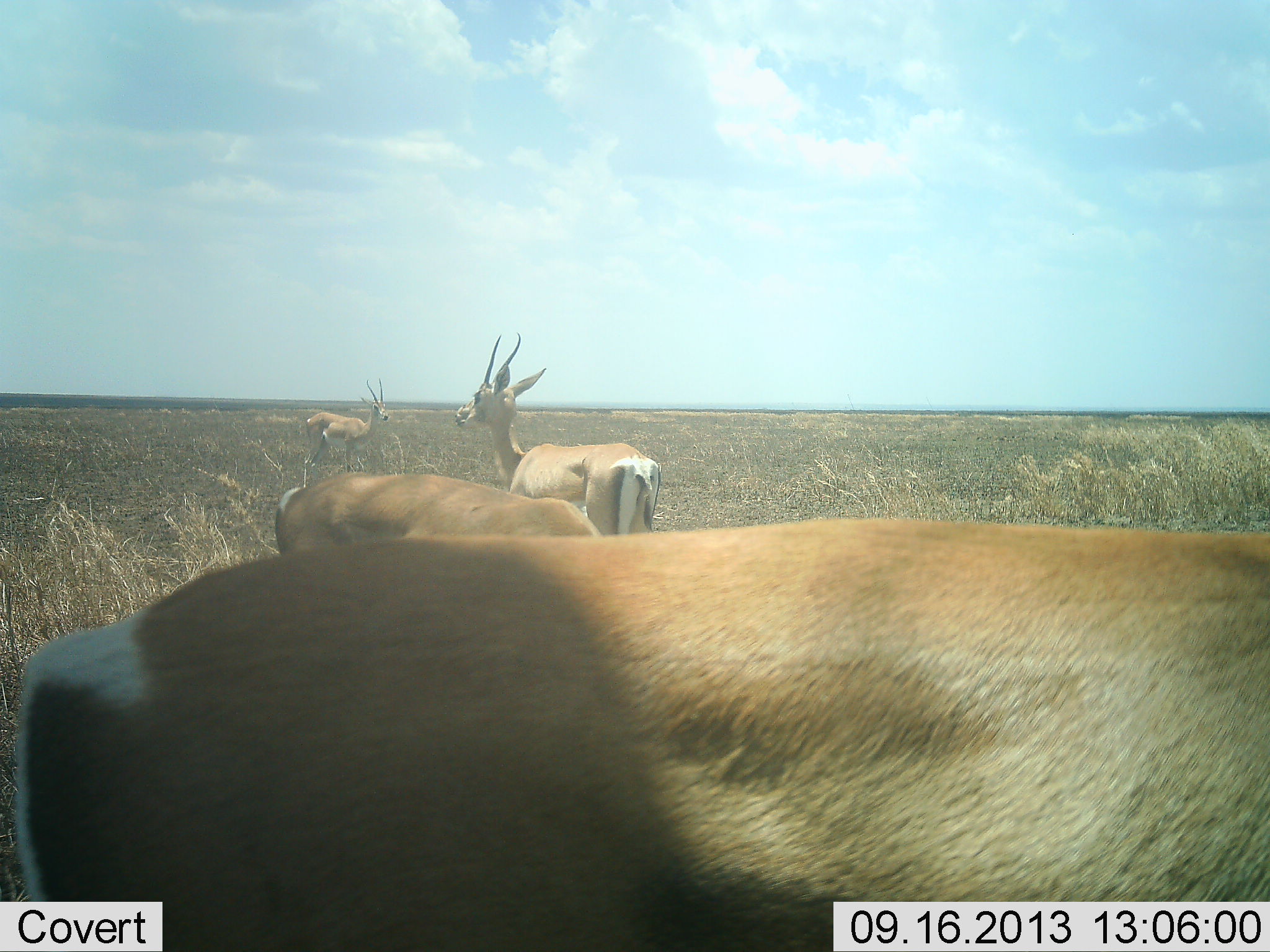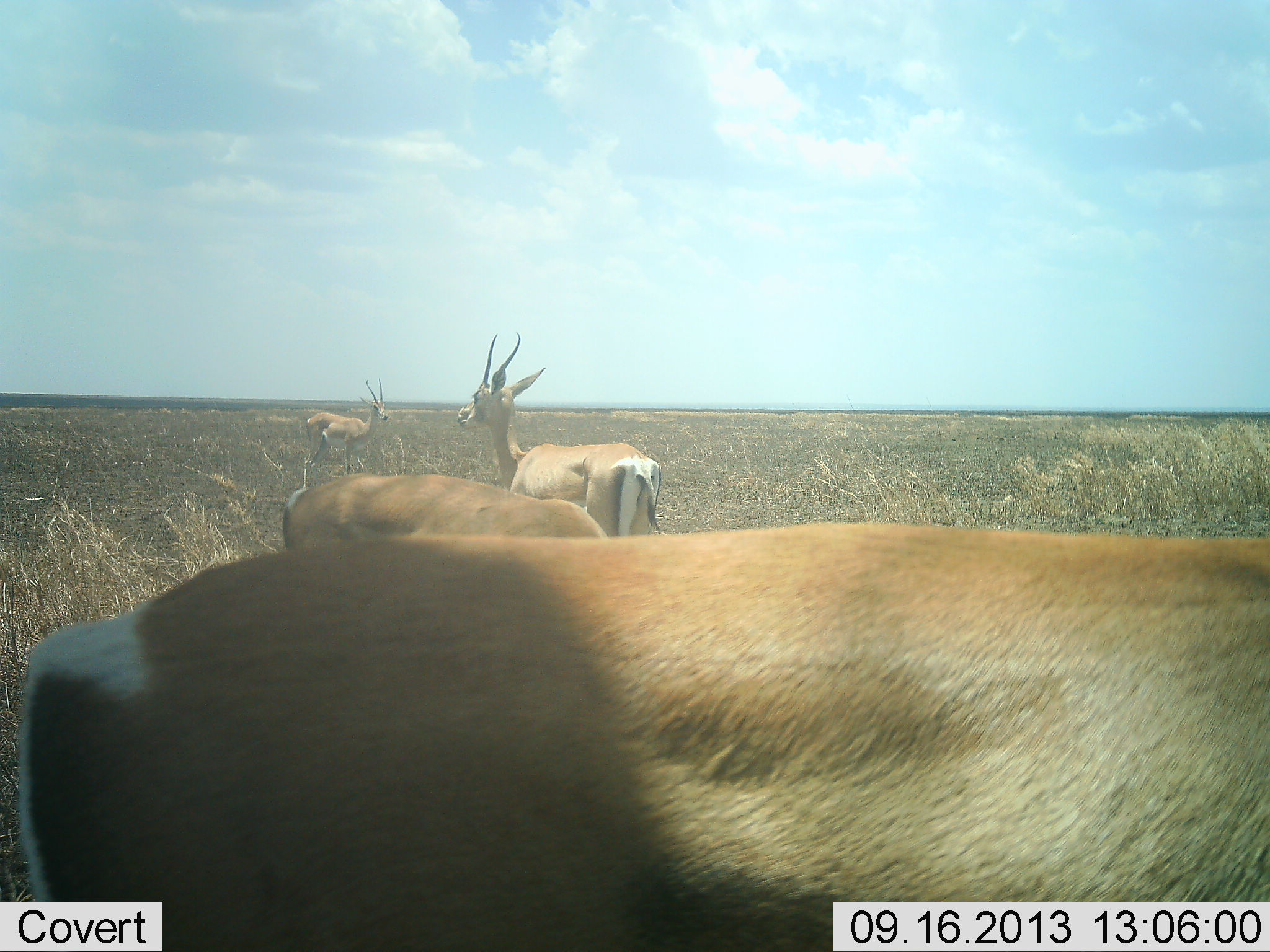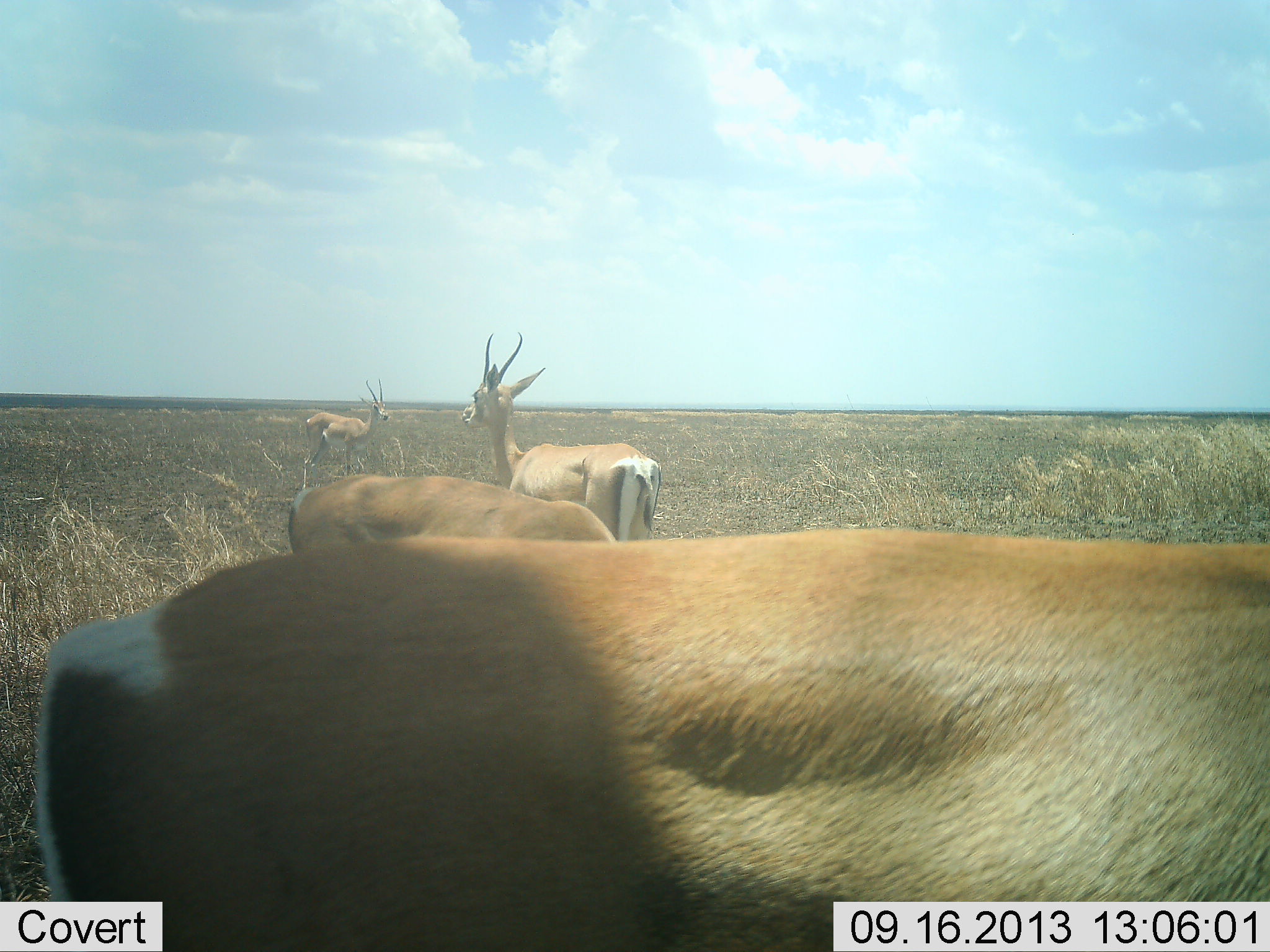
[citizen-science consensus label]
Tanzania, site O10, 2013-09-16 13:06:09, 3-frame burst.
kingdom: Animalia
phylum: Chordata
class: Mammalia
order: Artiodactyla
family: Bovidae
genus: Nanger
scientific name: Nanger granti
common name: grant's gazelle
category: gazellegrants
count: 4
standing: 100%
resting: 0%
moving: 0%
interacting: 6%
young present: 0%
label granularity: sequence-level